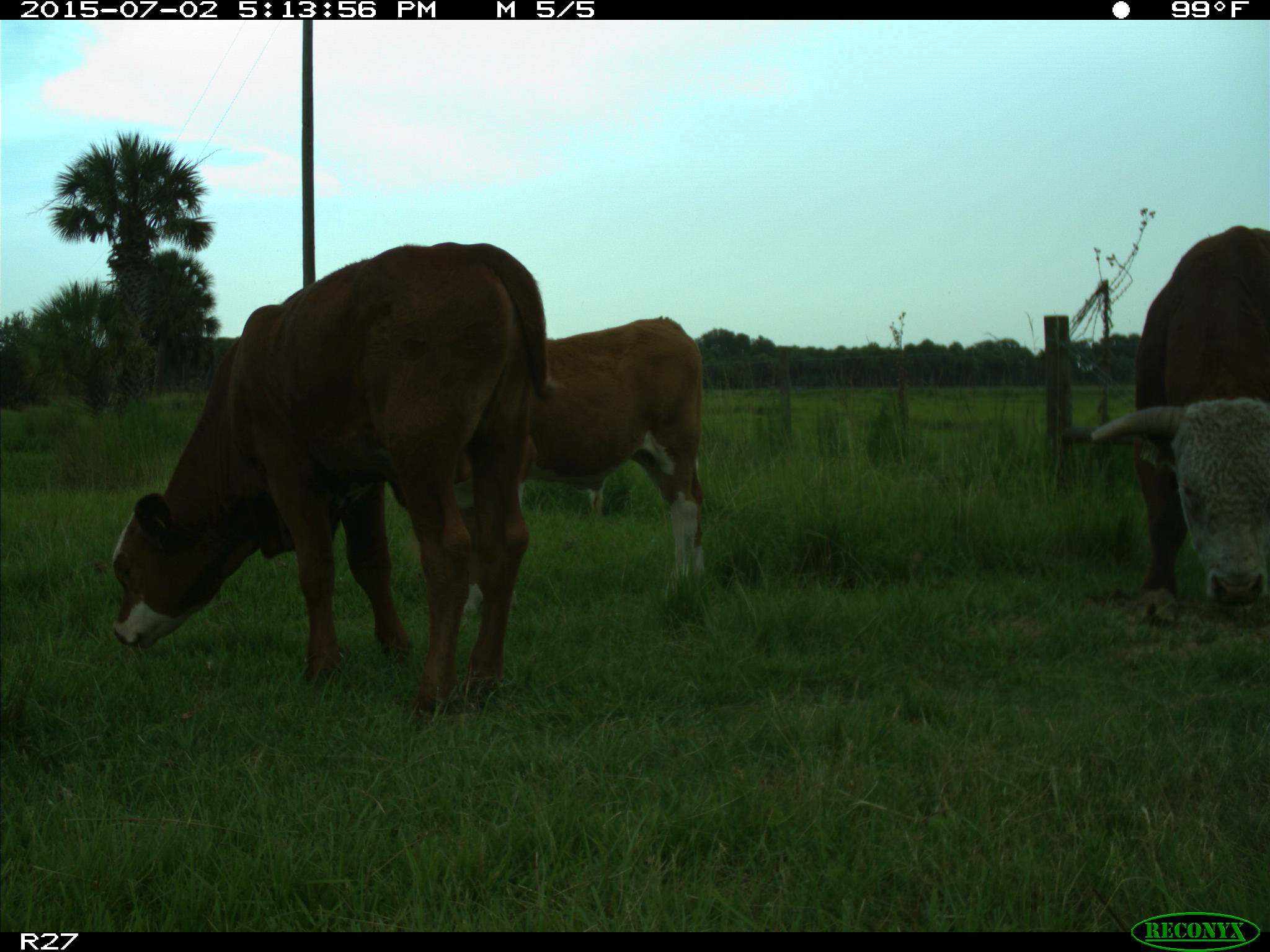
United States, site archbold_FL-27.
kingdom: Animalia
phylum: Chordata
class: Mammalia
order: Artiodactyla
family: Bovidae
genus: Bos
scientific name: Bos taurus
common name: domestic cow